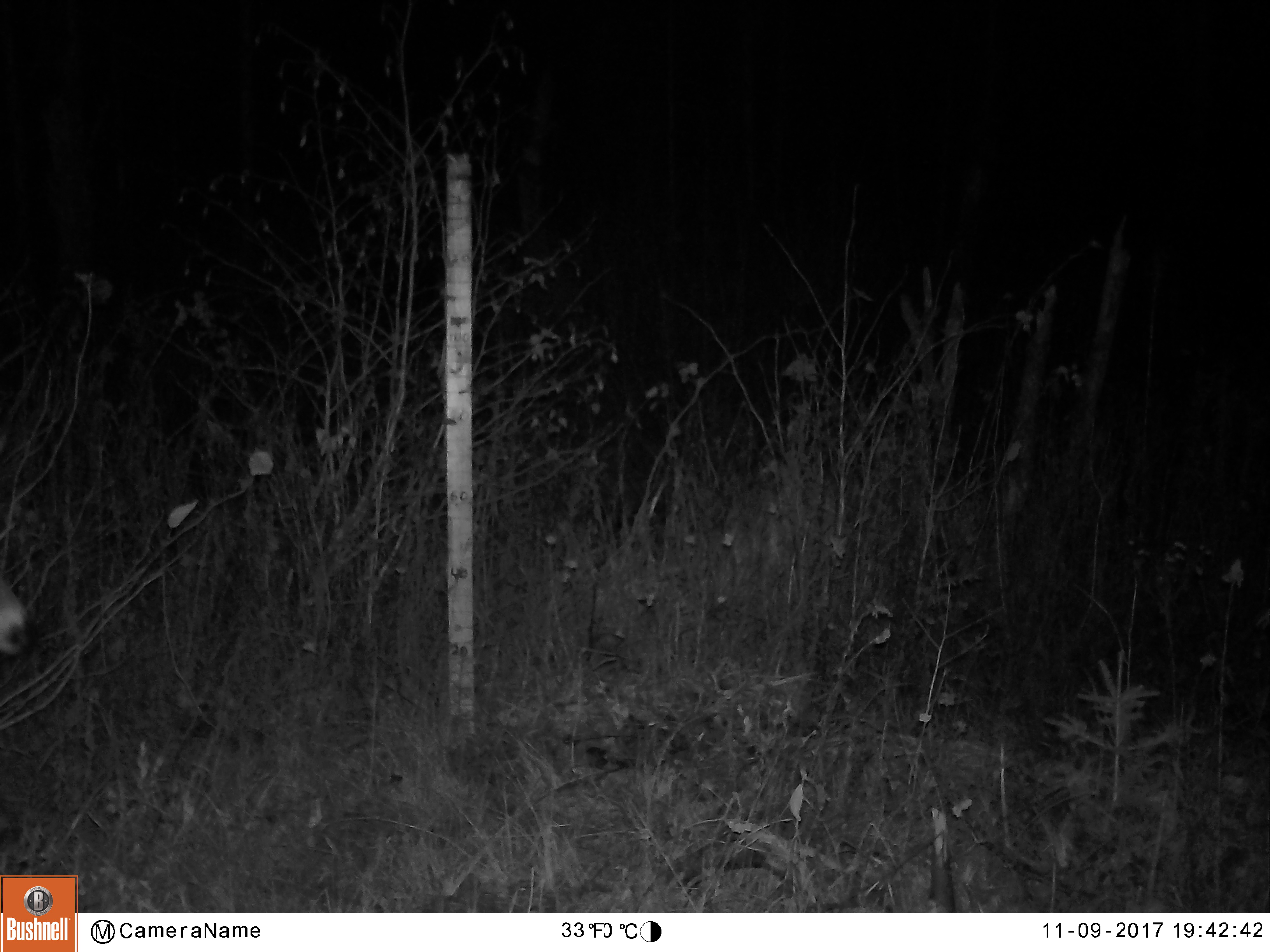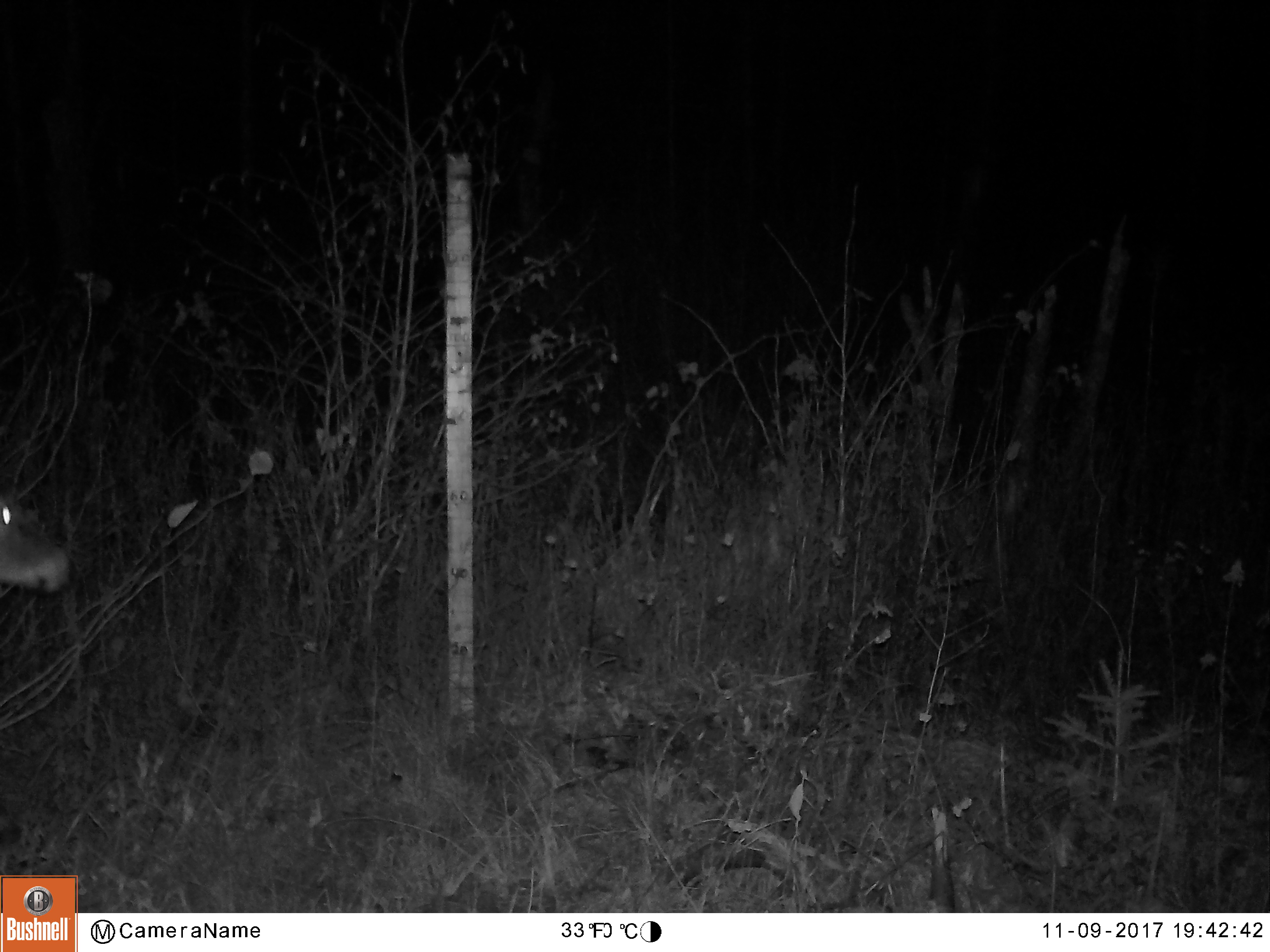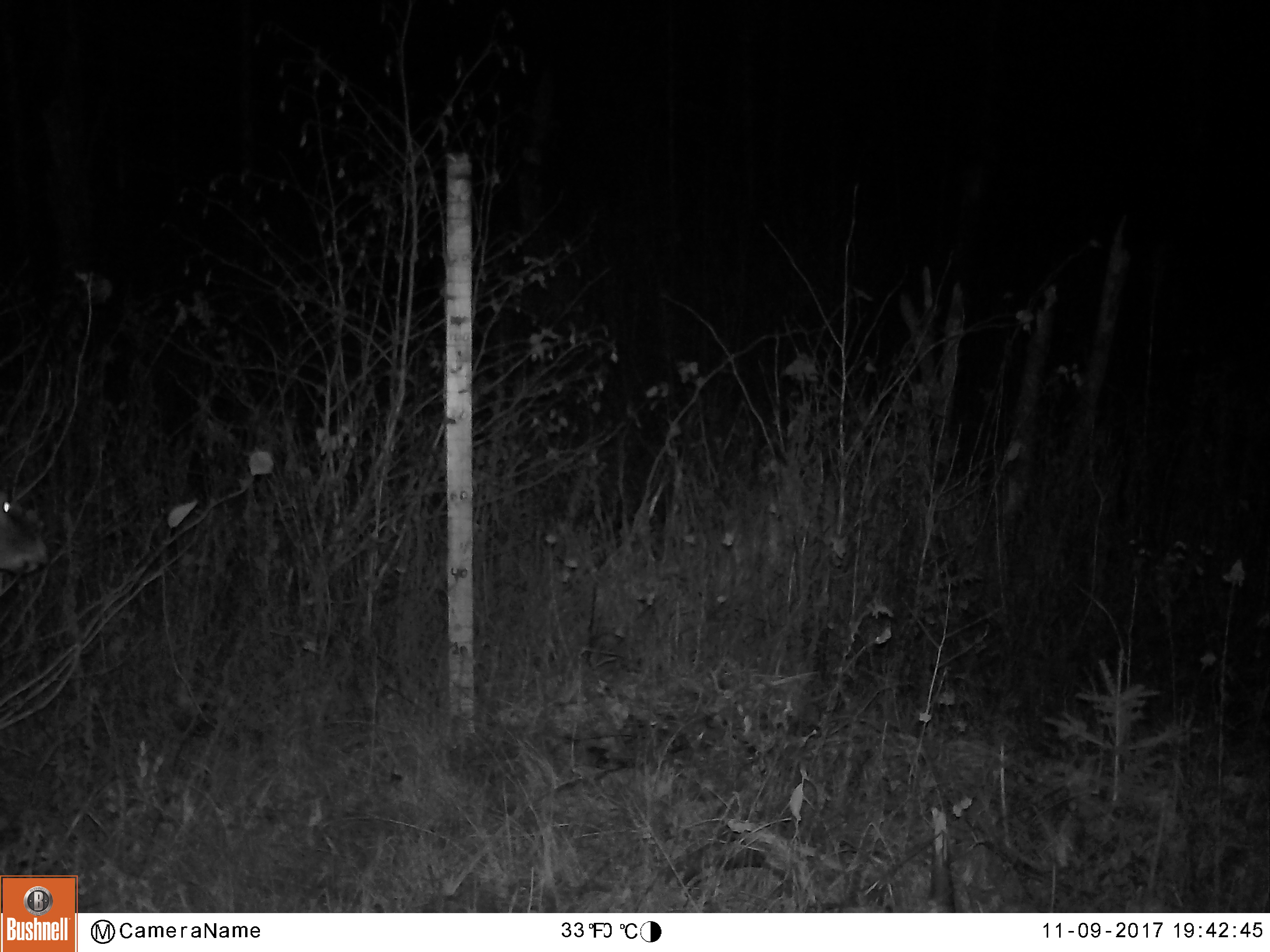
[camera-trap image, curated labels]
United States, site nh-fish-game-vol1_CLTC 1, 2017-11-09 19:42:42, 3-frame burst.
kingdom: Animalia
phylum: Chordata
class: Mammalia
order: Artiodactyla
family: Cervidae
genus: Odocoileus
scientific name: Odocoileus virginianus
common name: white-tailed deer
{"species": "white-tailed deer (Odocoileus virginianus)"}